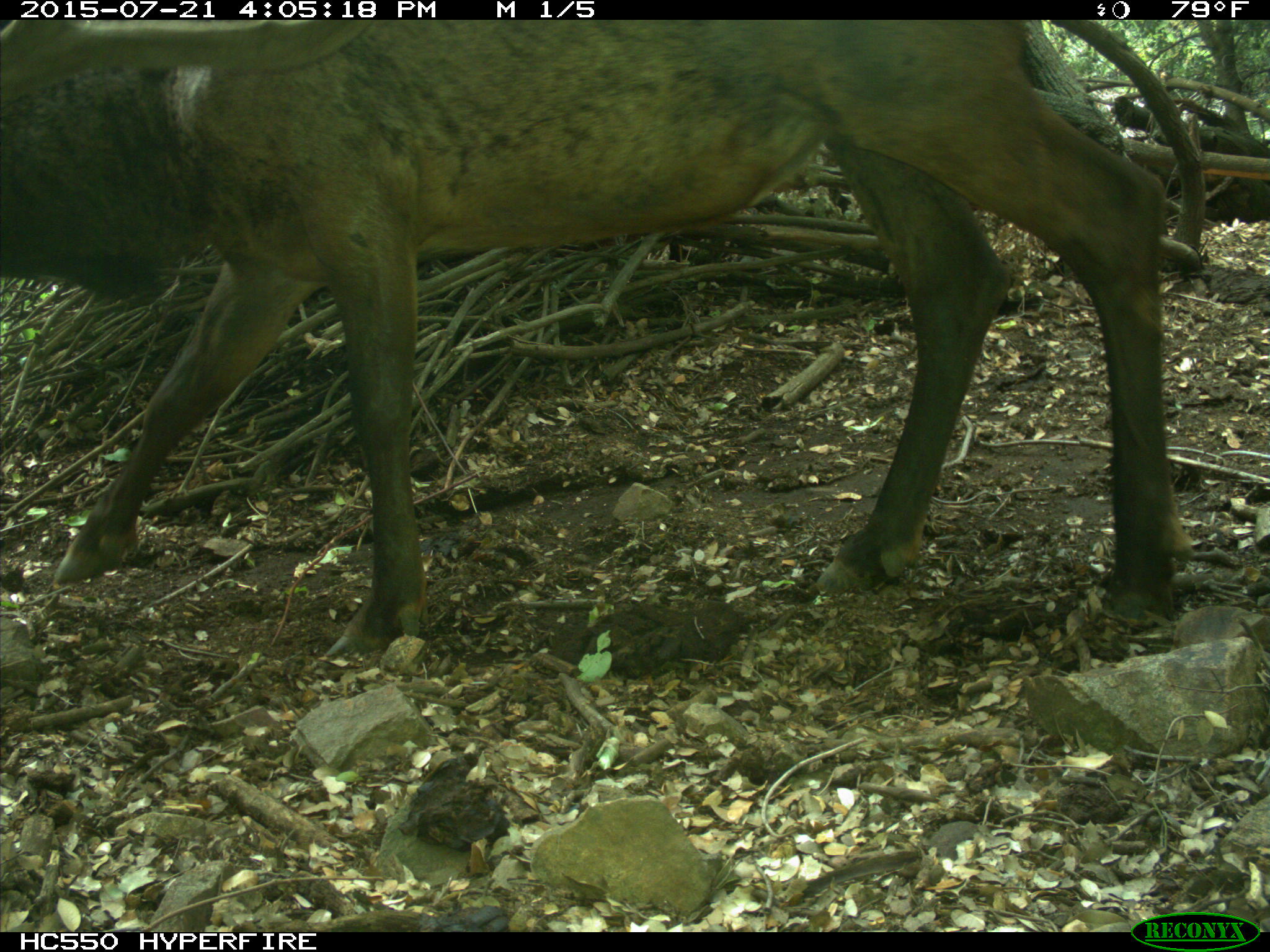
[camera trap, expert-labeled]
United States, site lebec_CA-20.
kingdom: Animalia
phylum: Chordata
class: Mammalia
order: Artiodactyla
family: Cervidae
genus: Cervus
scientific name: Cervus canadensis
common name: elk